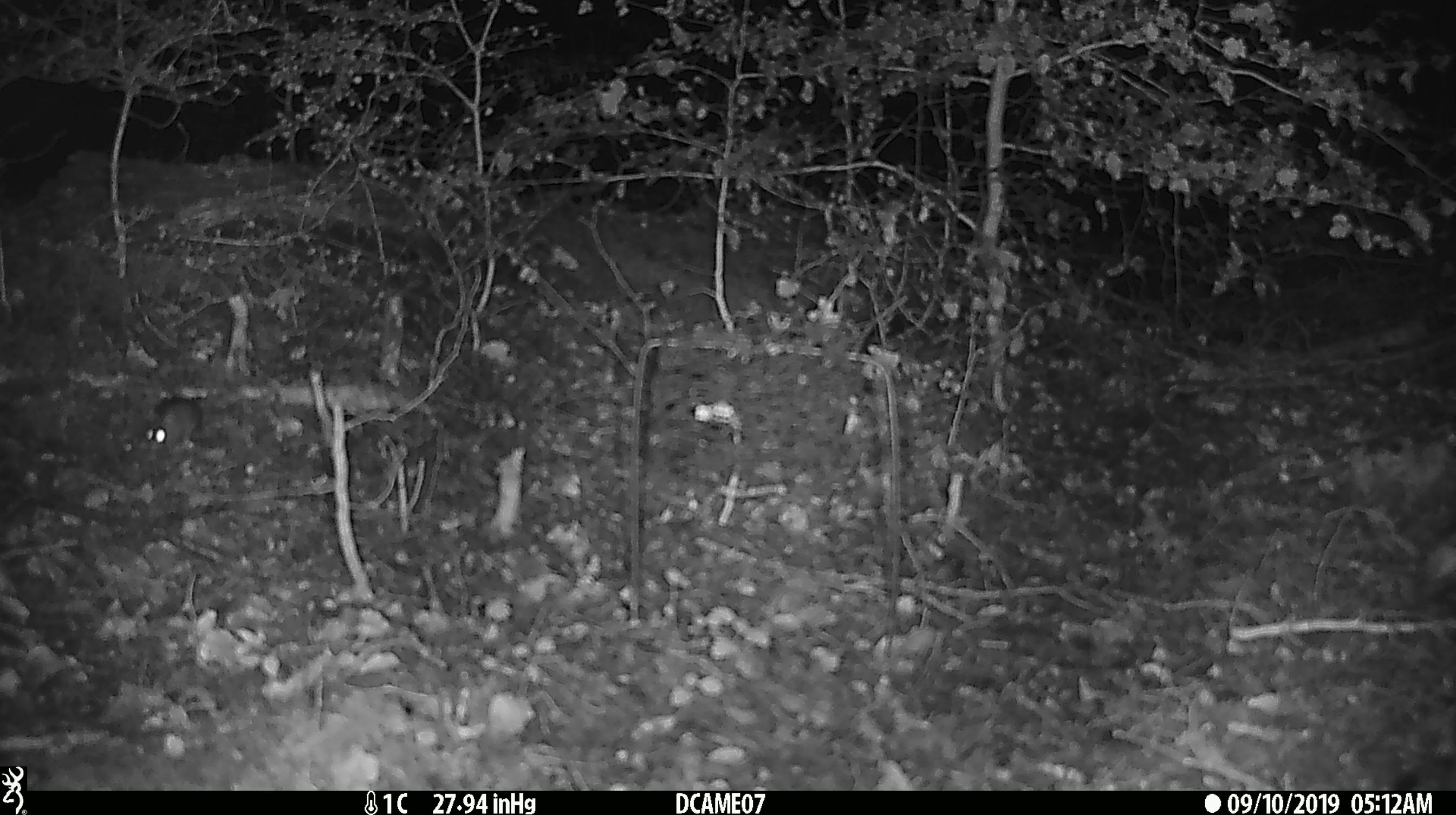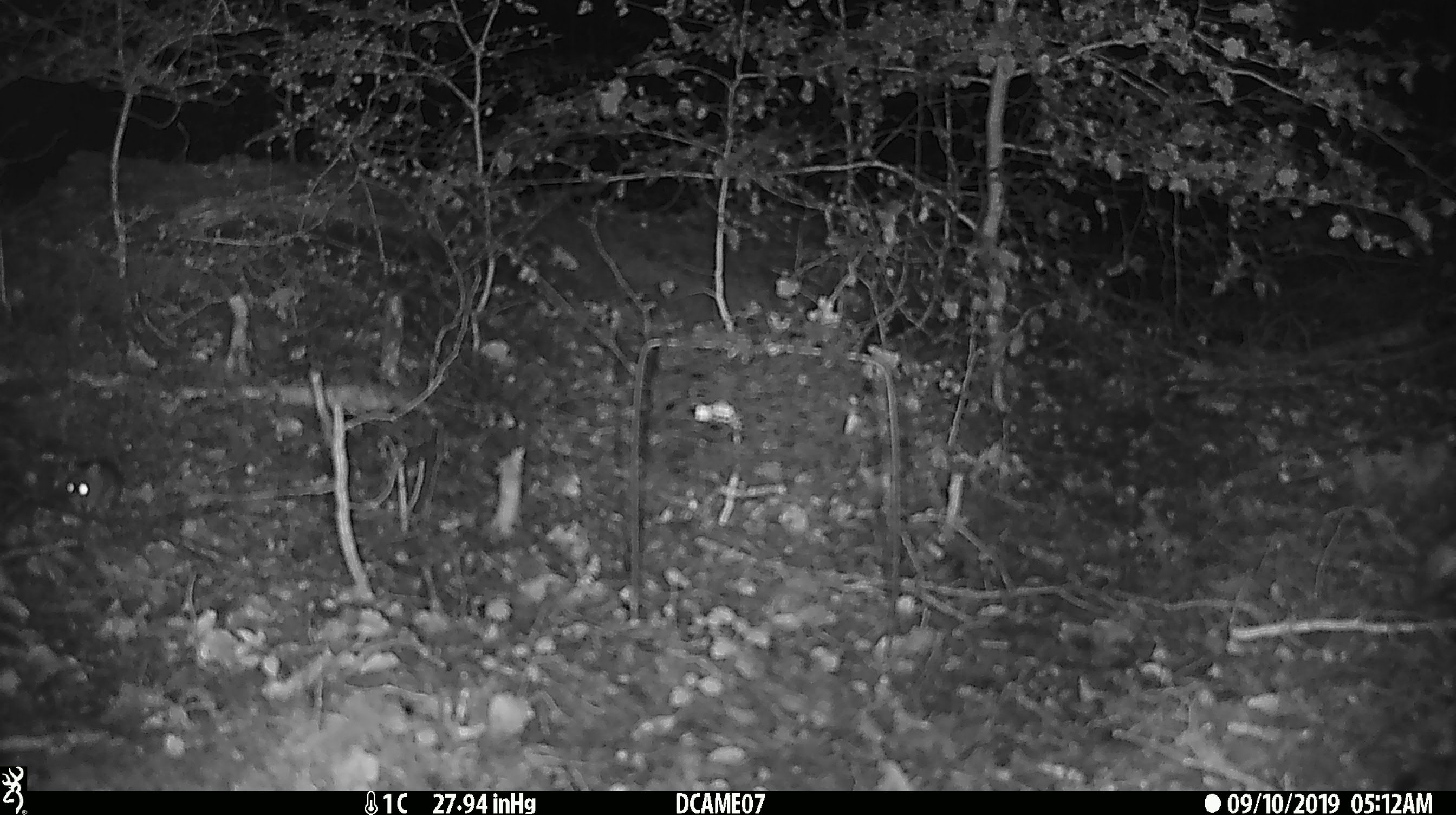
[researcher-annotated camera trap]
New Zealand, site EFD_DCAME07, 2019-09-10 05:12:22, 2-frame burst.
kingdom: Animalia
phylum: Chordata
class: Mammalia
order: Rodentia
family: Muridae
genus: Mus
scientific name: Mus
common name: mouse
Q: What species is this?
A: Mouse (Mus).